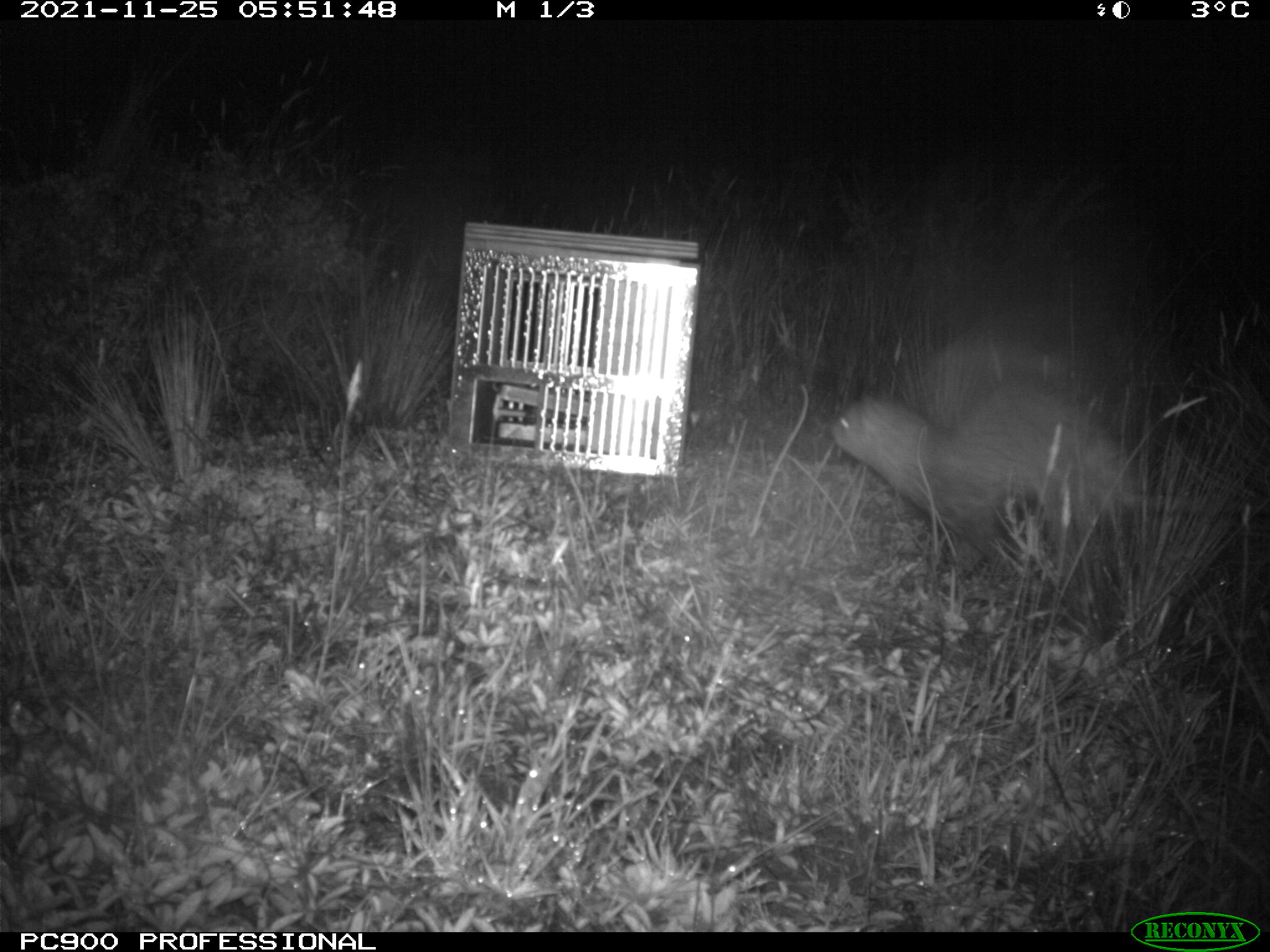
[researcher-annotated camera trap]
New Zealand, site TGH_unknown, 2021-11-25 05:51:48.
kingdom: Animalia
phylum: Chordata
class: Mammalia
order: Carnivora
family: Mustelidae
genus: Mustela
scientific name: Mustela furo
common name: ferret